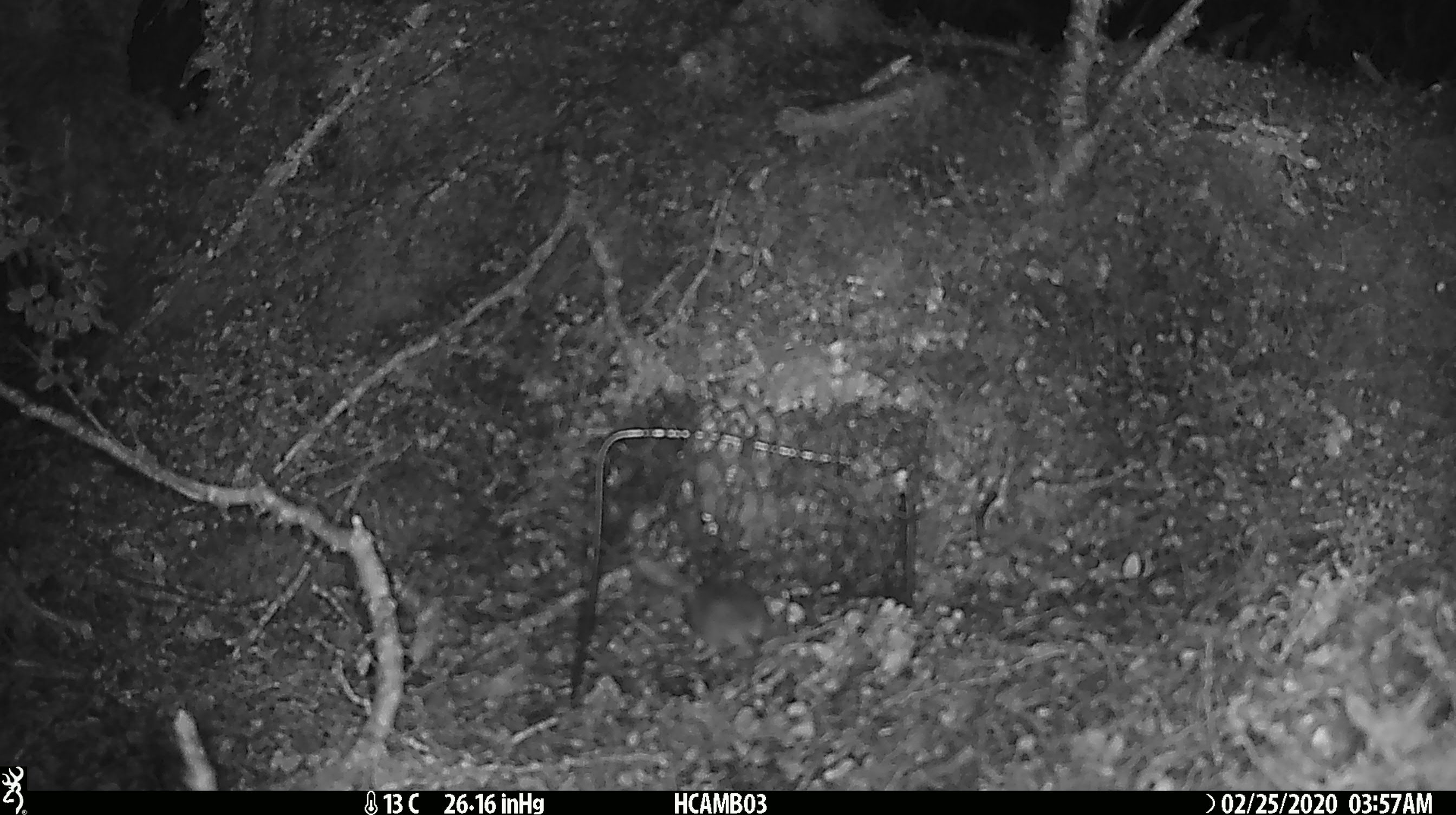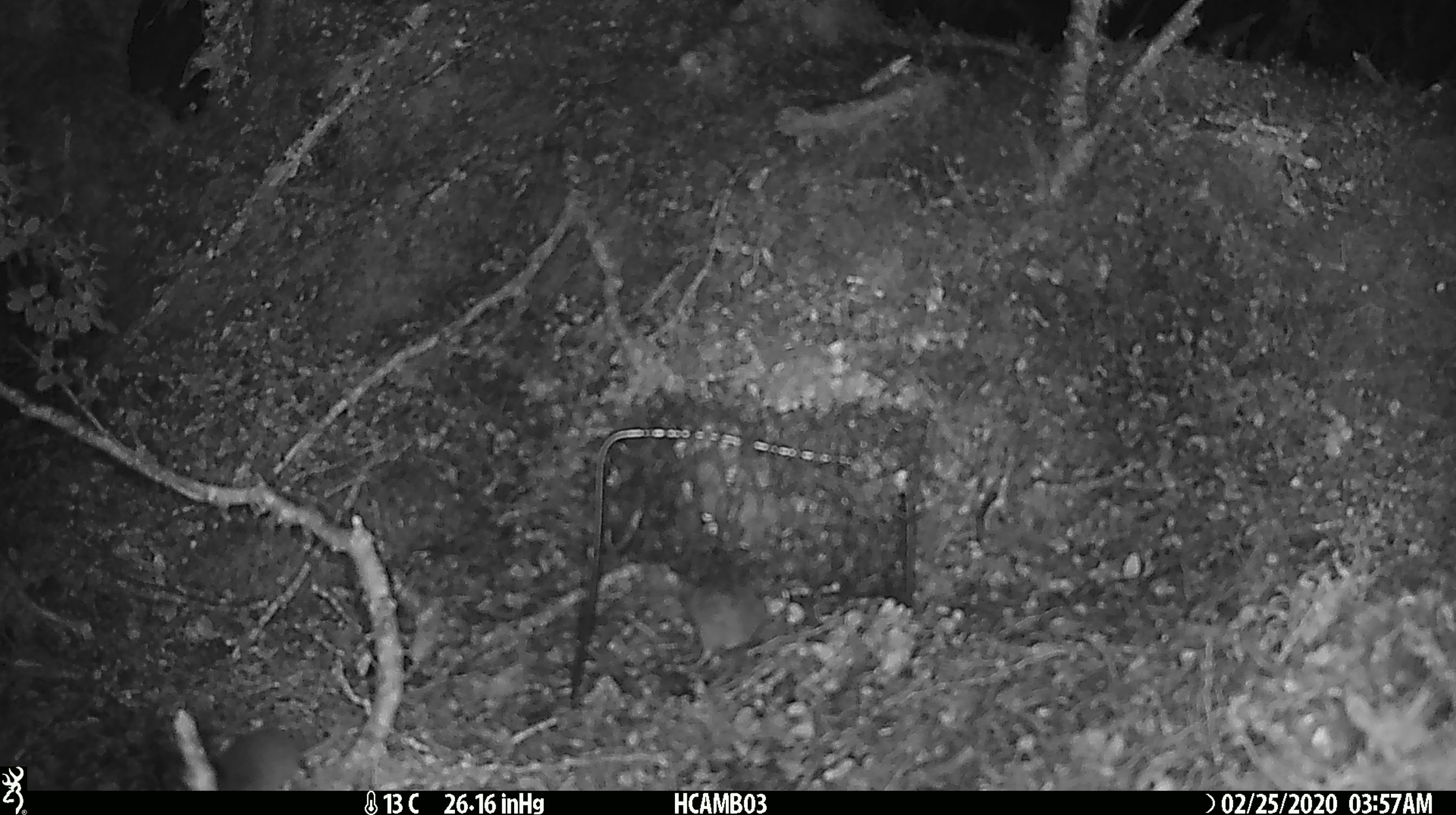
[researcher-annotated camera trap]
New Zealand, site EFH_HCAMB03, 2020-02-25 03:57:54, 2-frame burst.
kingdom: Animalia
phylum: Chordata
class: Mammalia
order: Rodentia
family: Muridae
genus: Mus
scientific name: Mus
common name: mouse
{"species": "mouse (Mus)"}